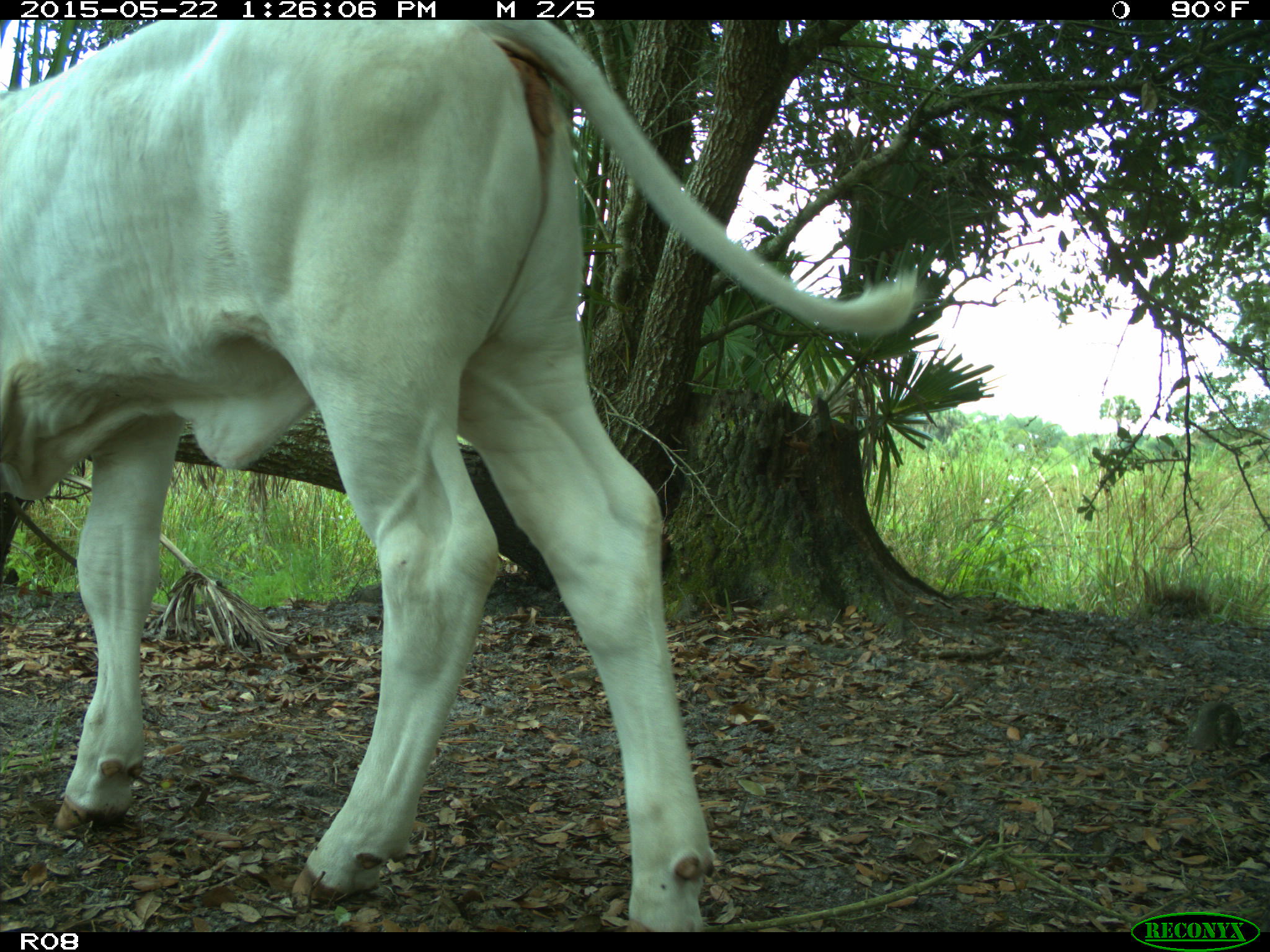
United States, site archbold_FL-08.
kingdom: Animalia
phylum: Chordata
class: Mammalia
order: Artiodactyla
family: Bovidae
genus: Bos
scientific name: Bos taurus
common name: domestic cow